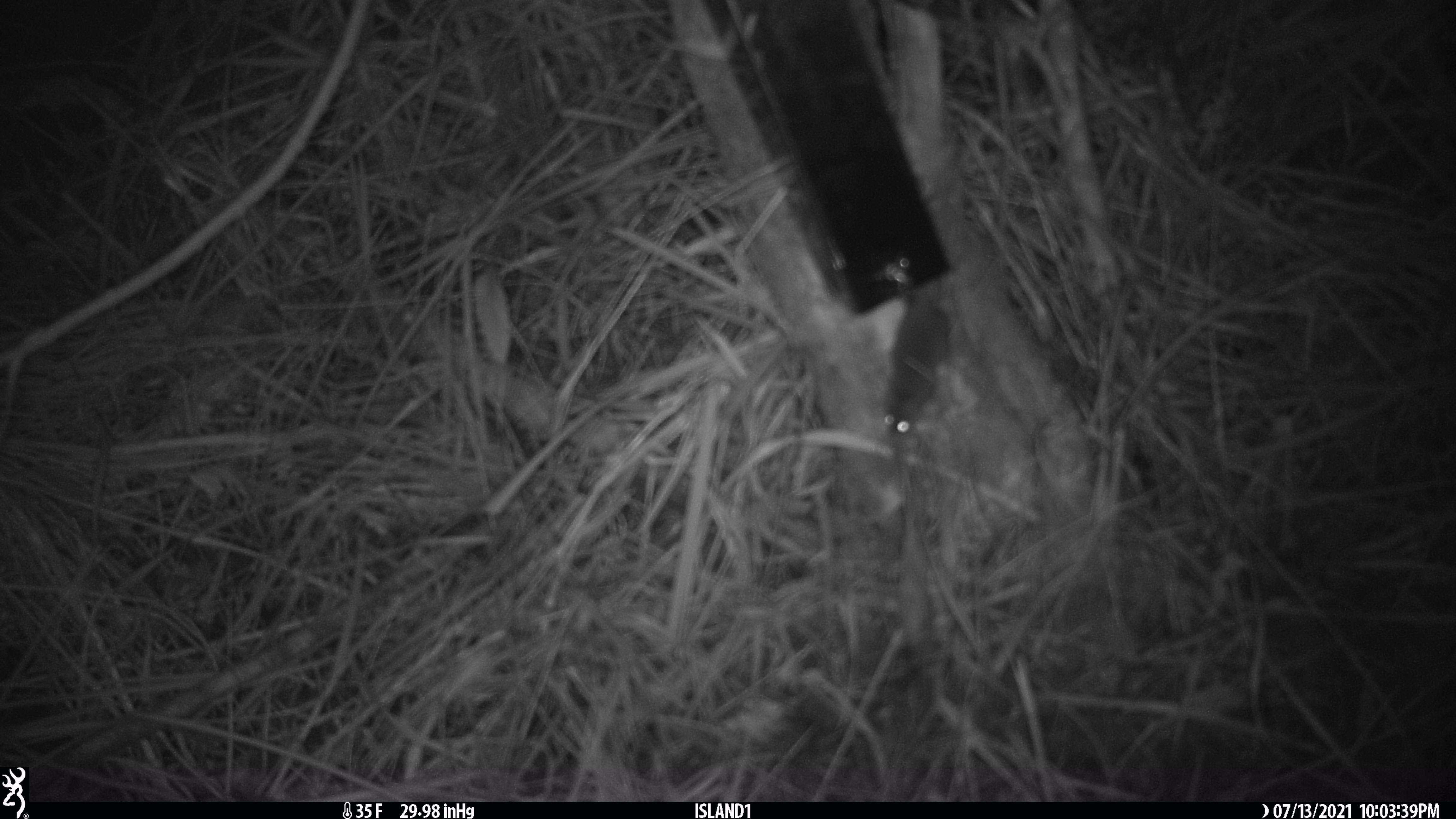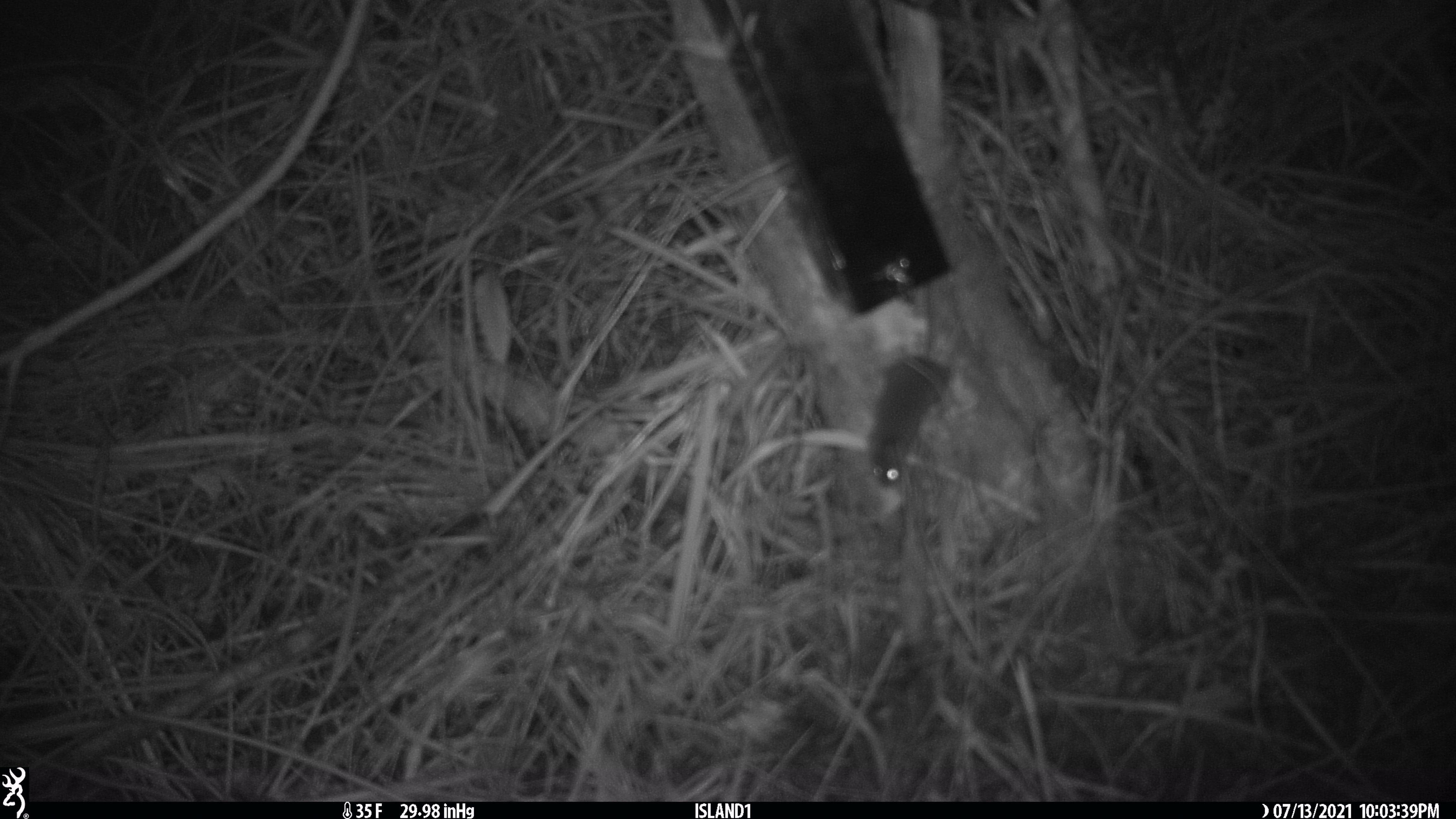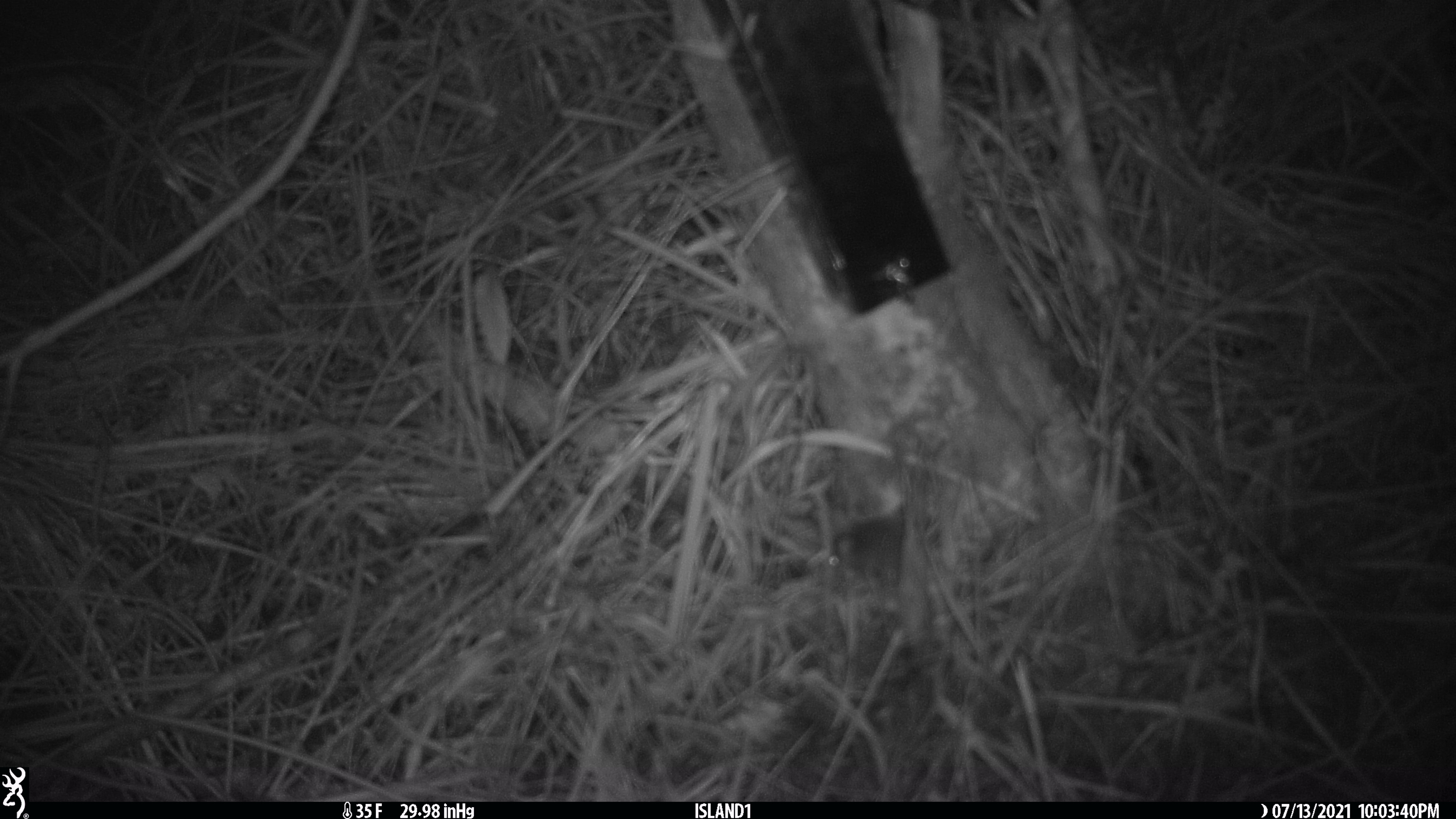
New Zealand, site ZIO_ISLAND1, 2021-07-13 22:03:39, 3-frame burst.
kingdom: Animalia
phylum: Chordata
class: Mammalia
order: Rodentia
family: Muridae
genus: Mus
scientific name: Mus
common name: mouse